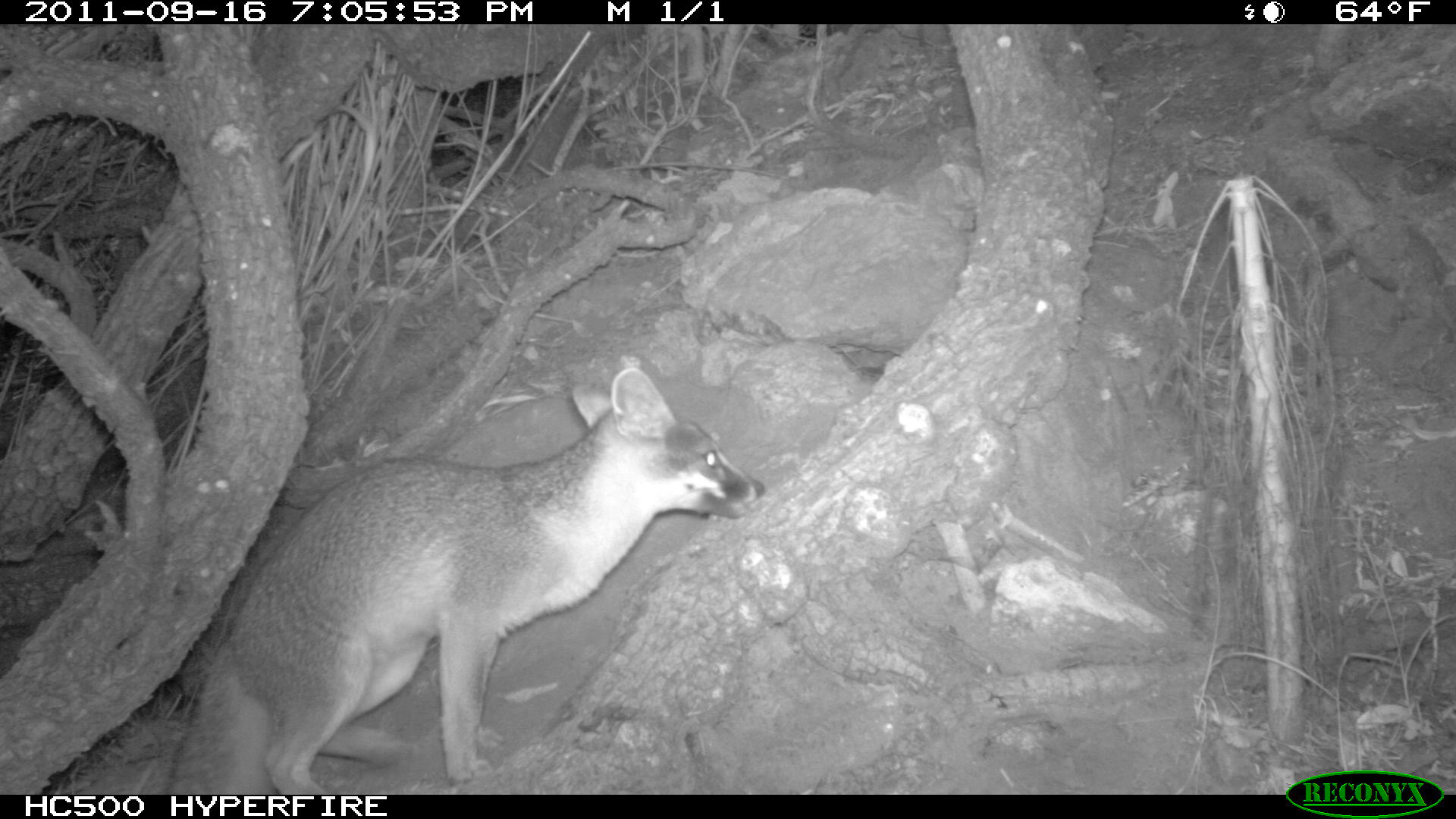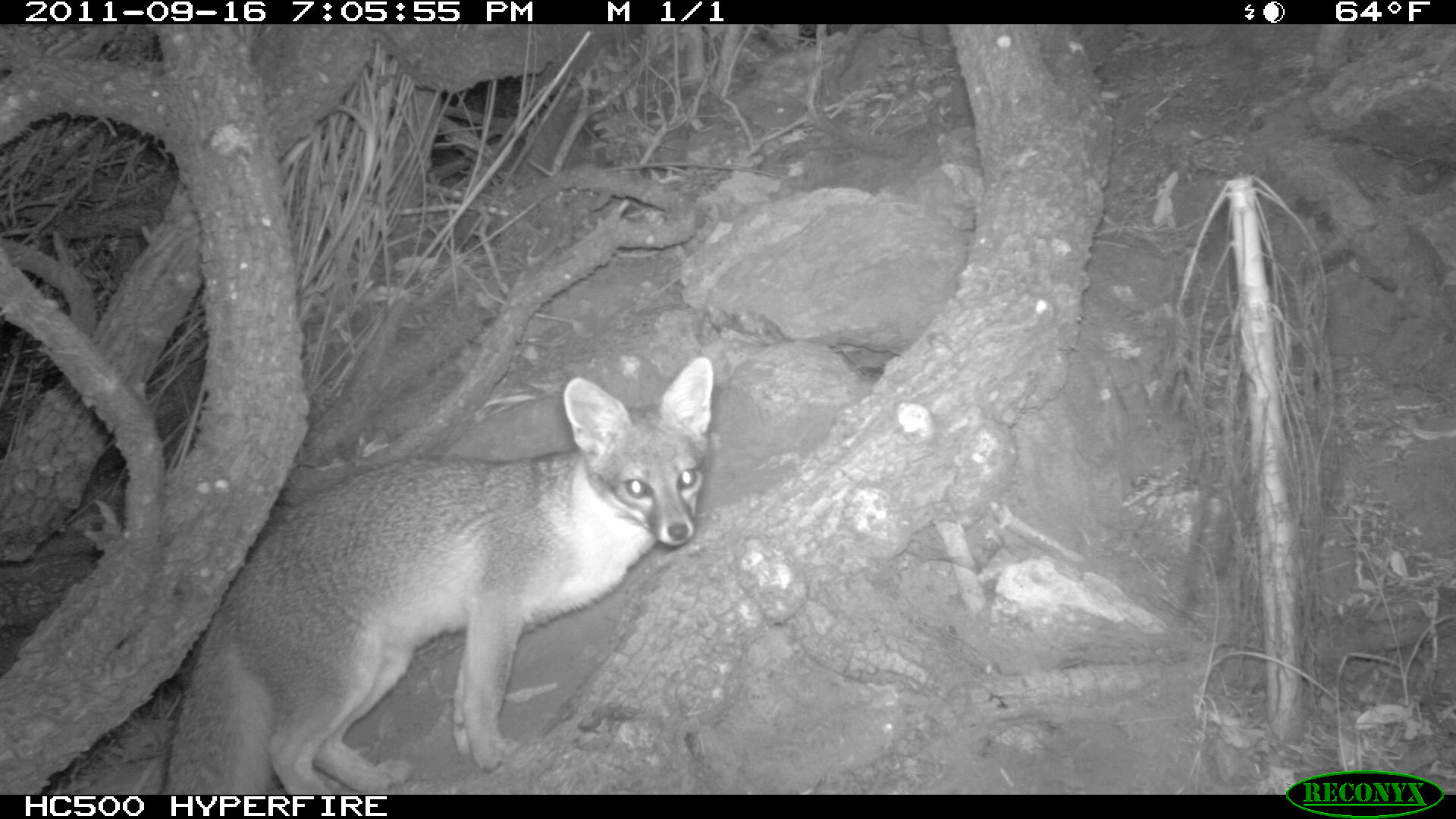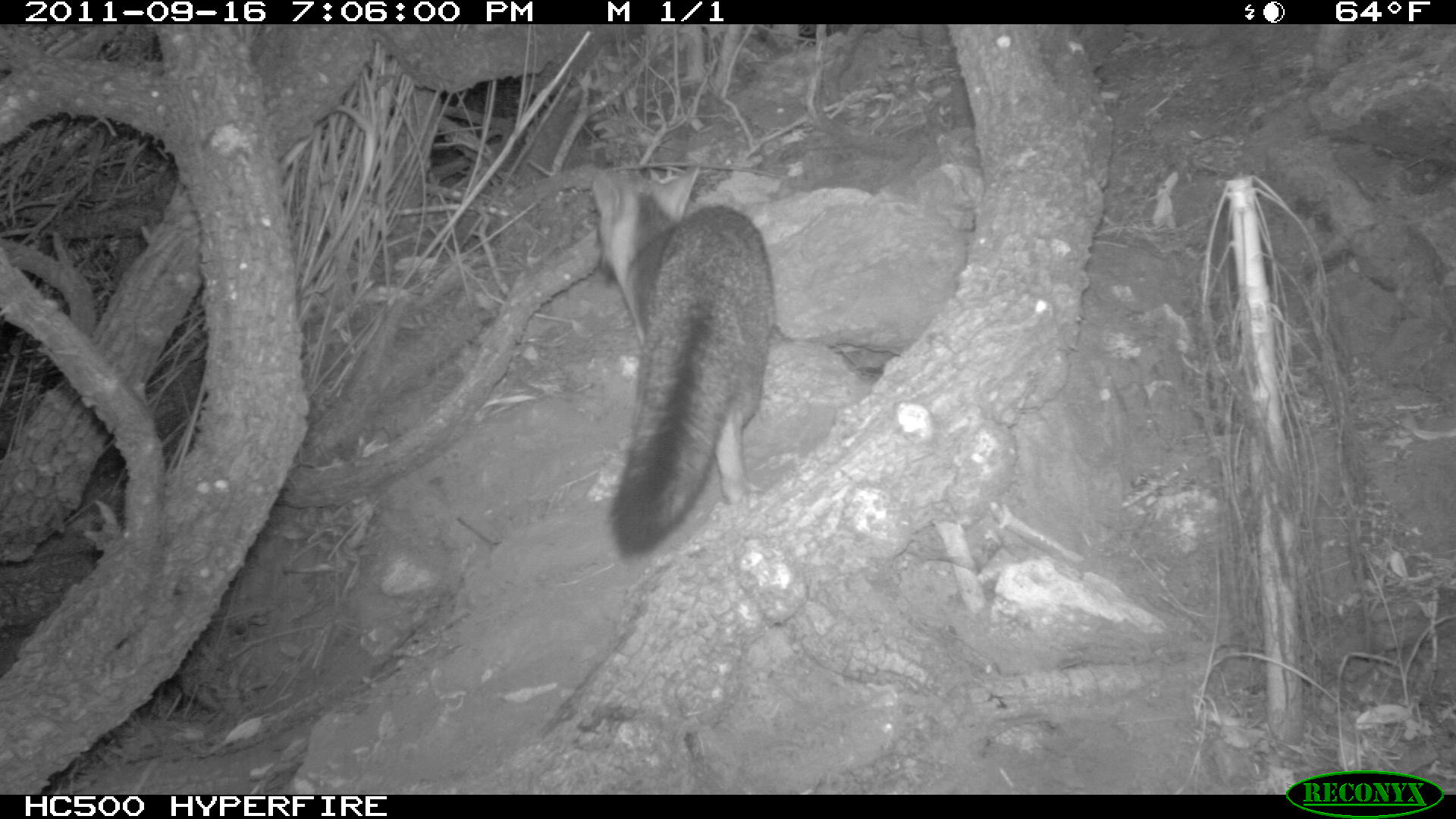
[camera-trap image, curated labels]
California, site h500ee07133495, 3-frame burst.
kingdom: Animalia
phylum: Chordata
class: Mammalia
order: Carnivora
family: Canidae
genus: Urocyon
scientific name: Urocyon littoralis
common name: island fox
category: fox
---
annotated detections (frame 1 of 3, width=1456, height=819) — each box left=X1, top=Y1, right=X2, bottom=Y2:
fox: left=170, top=366, right=767, bottom=794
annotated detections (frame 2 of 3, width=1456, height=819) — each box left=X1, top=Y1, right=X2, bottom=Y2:
fox: left=157, top=355, right=713, bottom=794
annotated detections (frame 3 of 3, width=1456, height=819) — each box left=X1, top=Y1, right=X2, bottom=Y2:
fox: left=592, top=167, right=774, bottom=554